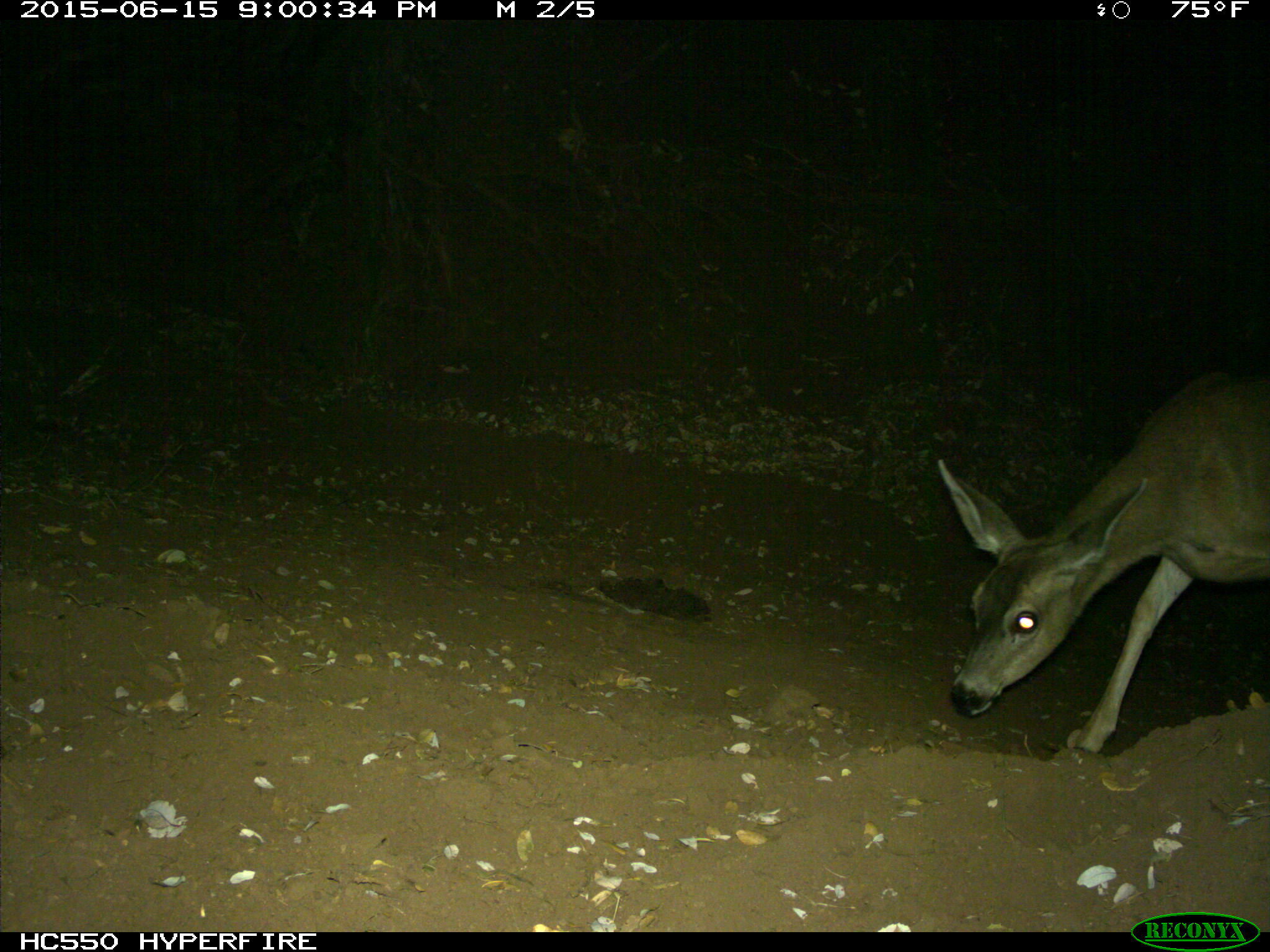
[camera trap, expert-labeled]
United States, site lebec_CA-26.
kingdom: Animalia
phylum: Chordata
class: Mammalia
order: Artiodactyla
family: Cervidae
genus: Odocoileus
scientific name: Odocoileus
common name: deer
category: unidentified deer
Unidentified deer (deer) (Odocoileus).